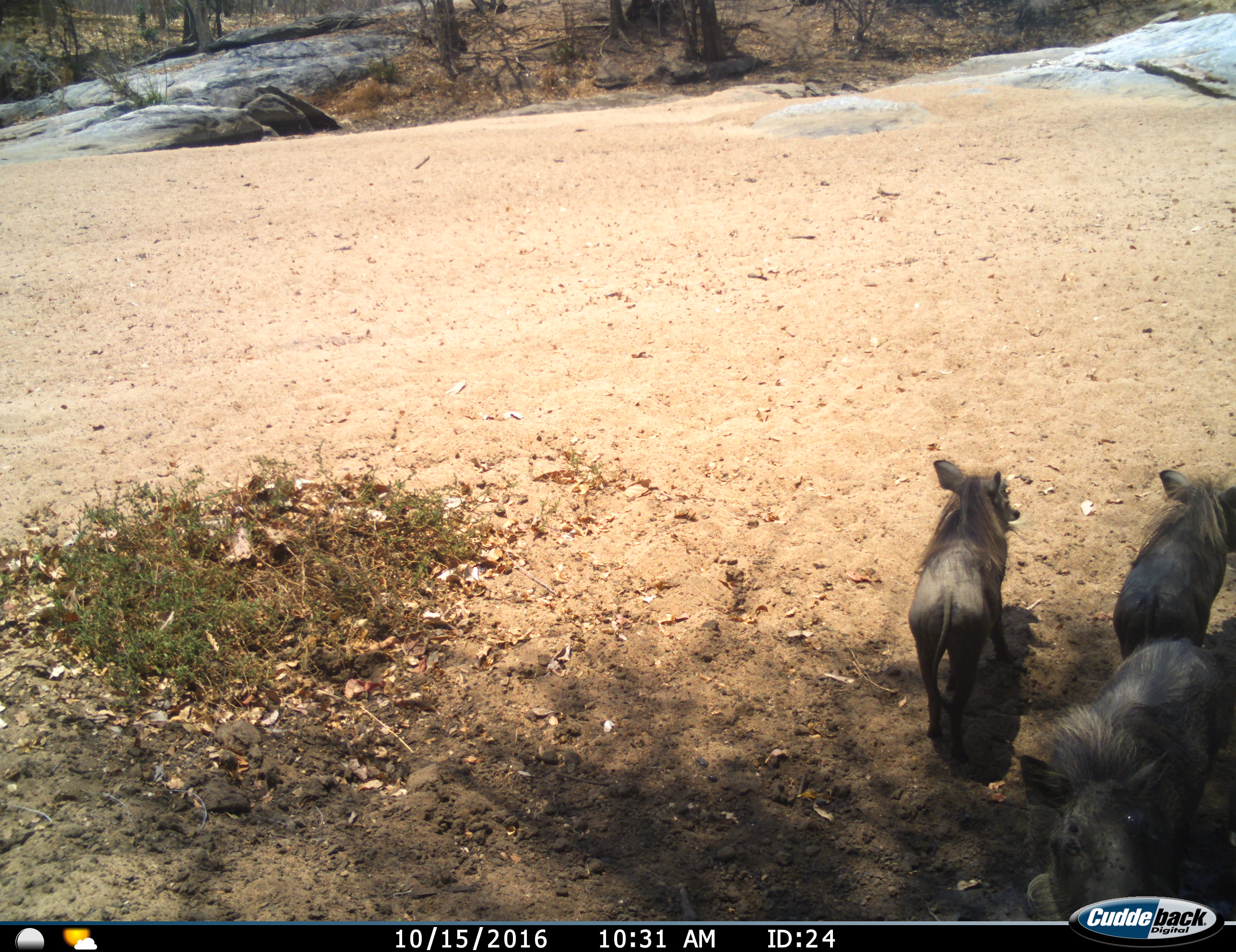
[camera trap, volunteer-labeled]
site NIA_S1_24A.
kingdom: Animalia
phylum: Chordata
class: Mammalia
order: Artiodactyla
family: Suidae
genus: Phacochoerus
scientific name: Phacochoerus africanus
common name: warthog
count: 3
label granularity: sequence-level